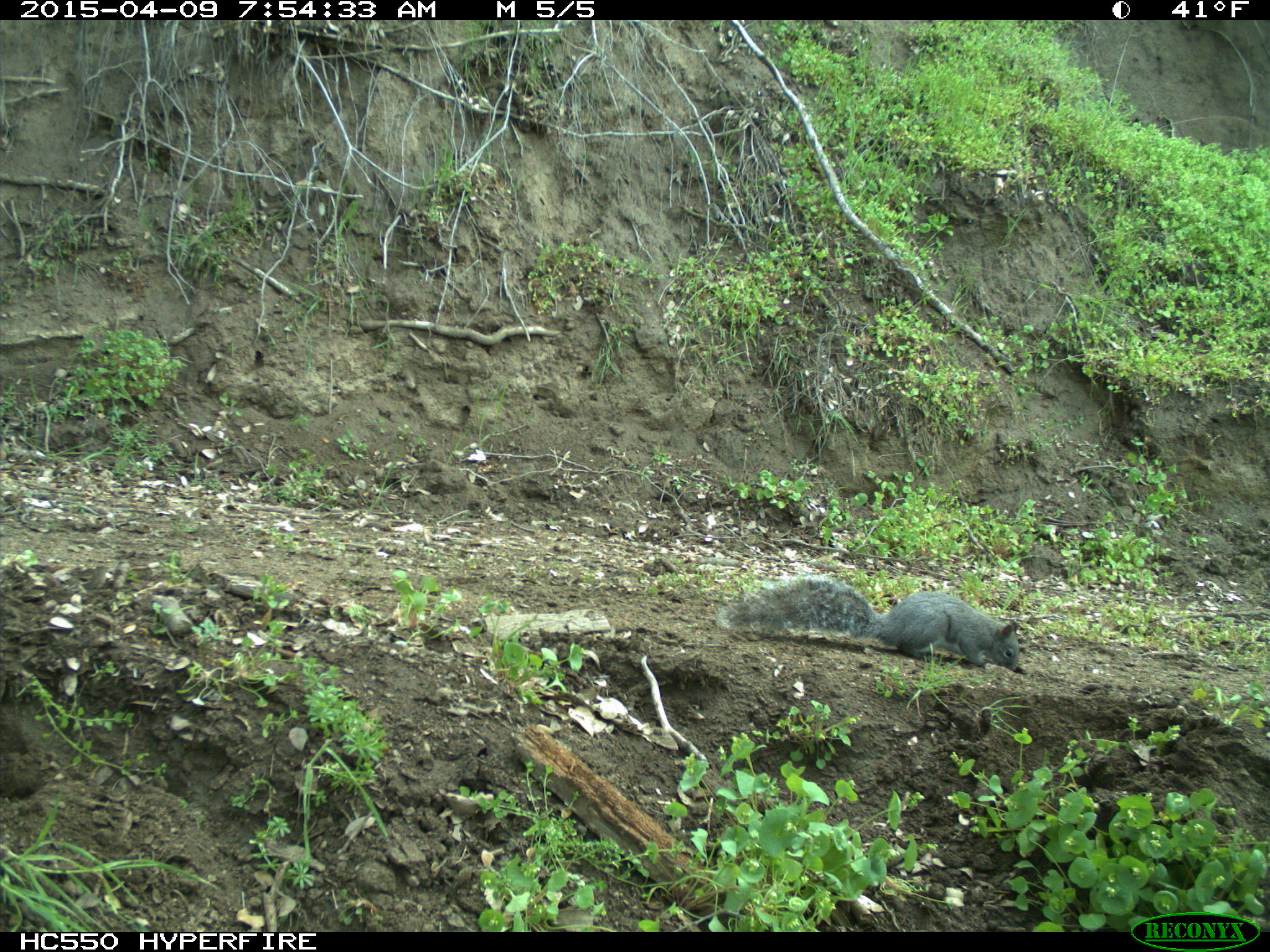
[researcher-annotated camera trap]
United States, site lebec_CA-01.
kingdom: Animalia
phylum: Chordata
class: Mammalia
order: Rodentia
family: Sciuridae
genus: Sciurus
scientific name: Sciurus carolinensis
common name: eastern gray squirrel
Sciurus carolinensis (eastern gray squirrel).